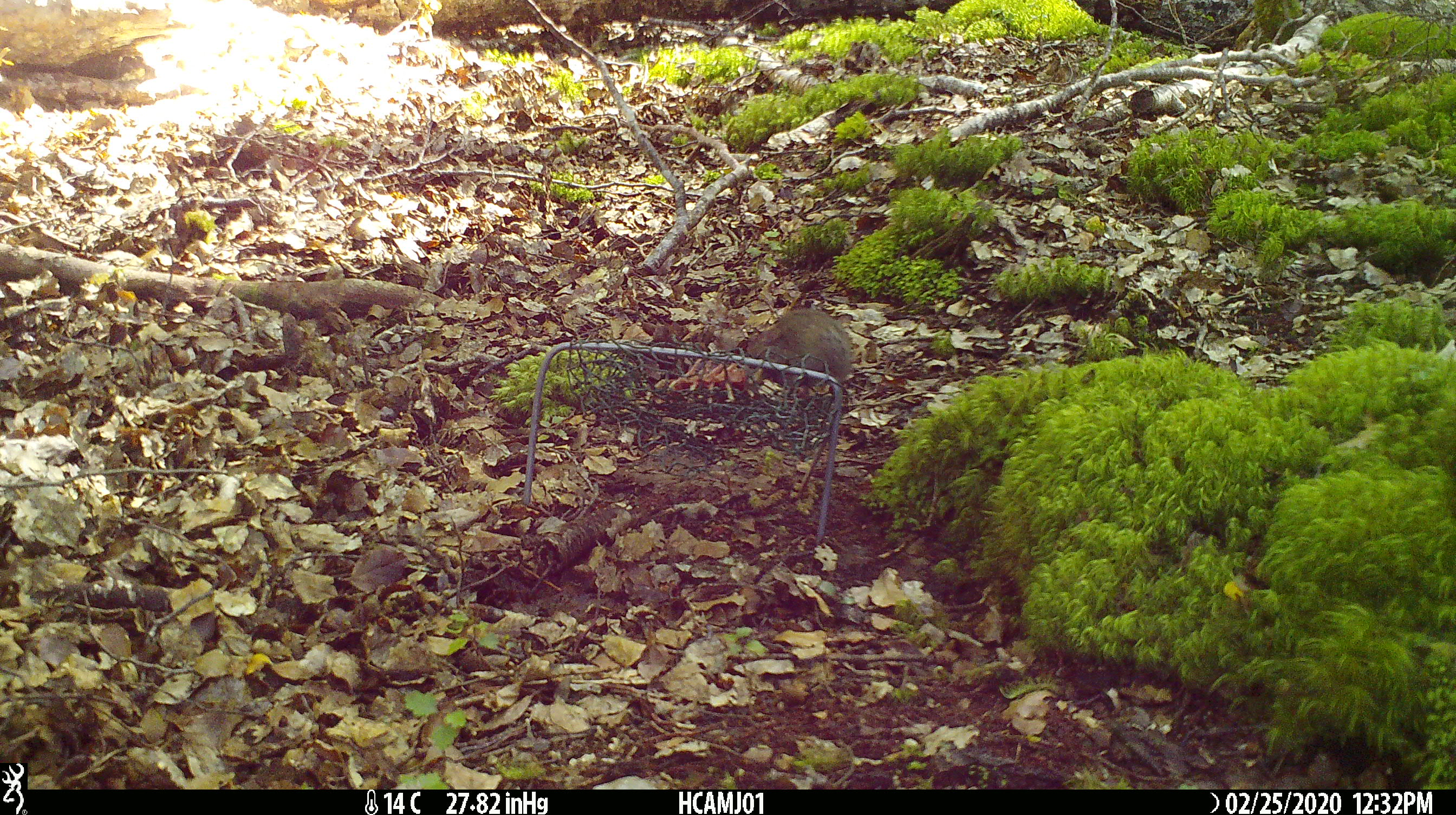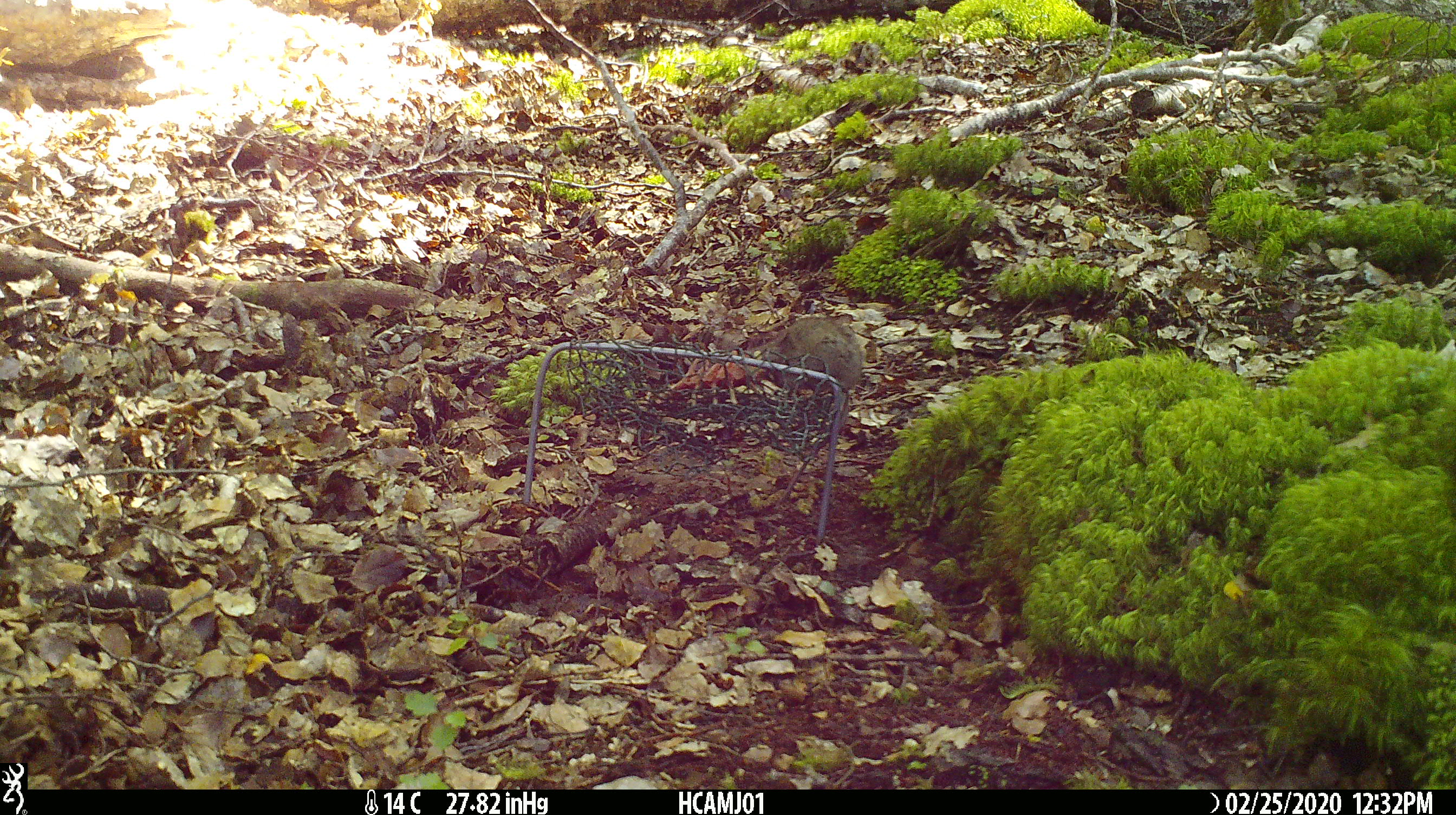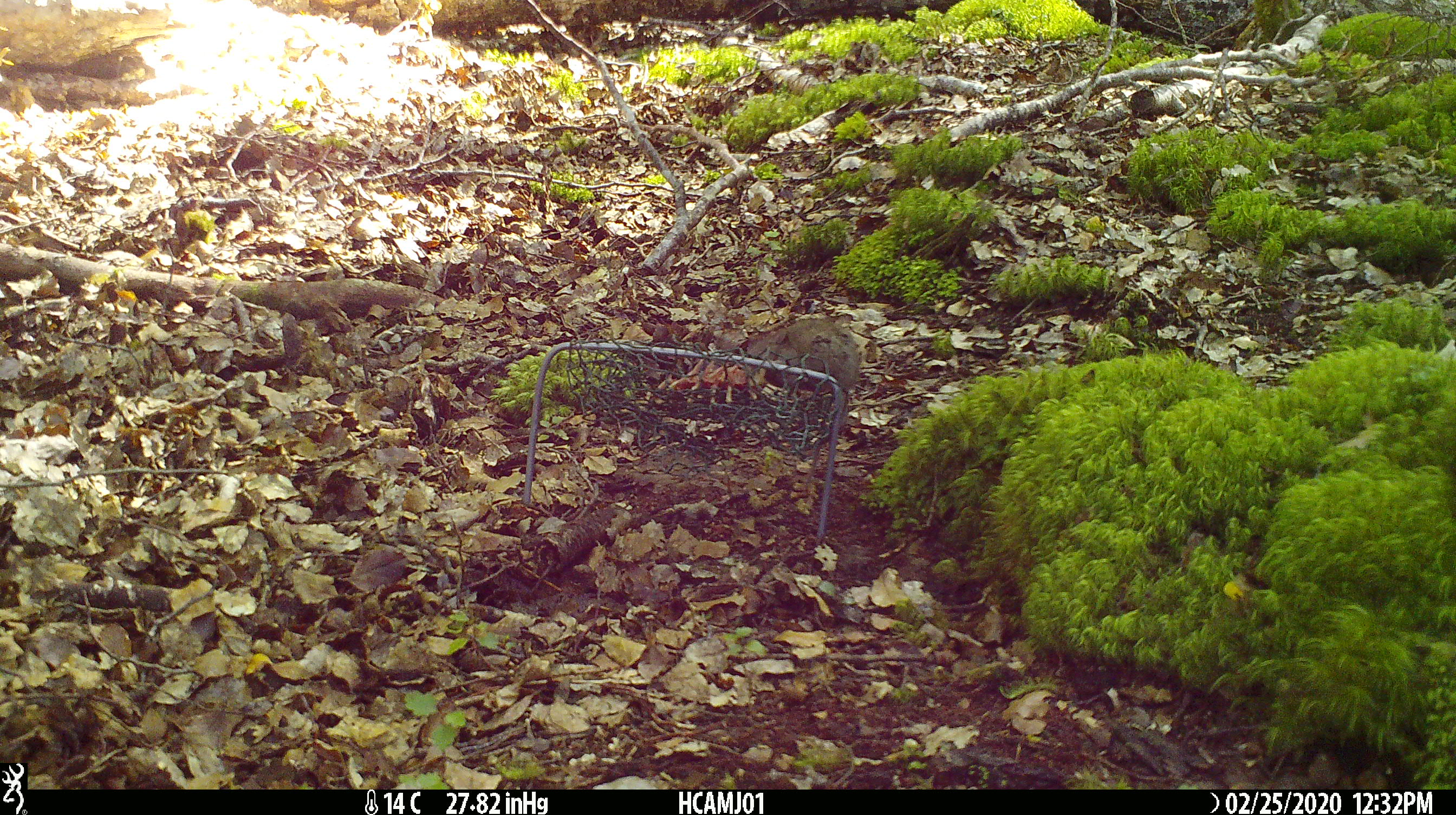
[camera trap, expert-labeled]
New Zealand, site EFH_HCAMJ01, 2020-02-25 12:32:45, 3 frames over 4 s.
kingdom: Animalia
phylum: Chordata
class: Mammalia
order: Rodentia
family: Muridae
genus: Mus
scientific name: Mus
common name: mouse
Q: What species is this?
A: Mouse (Mus).